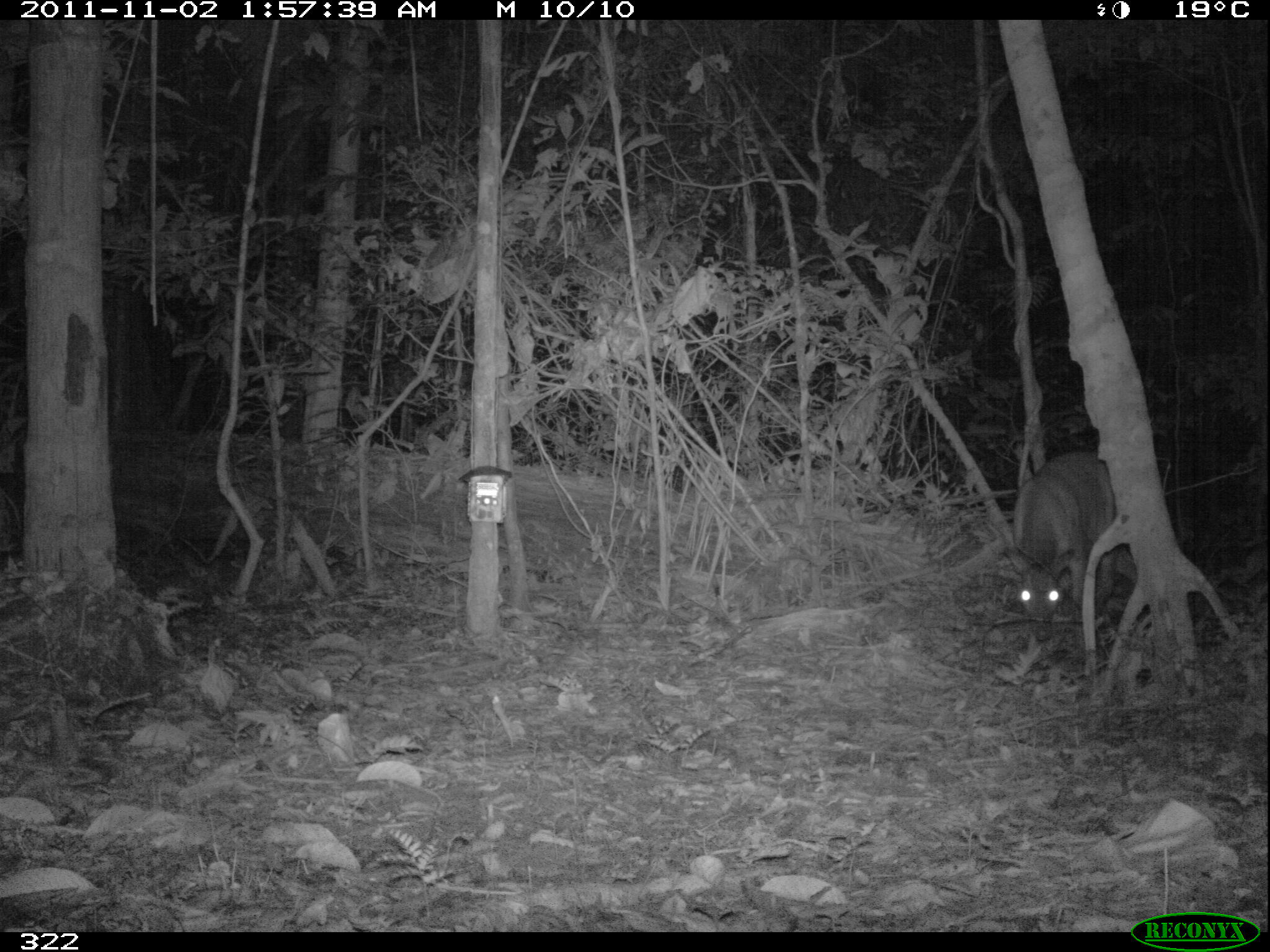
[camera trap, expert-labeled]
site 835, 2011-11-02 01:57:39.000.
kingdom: Animalia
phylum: Chordata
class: Mammalia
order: Artiodactyla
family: Cervidae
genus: Mazama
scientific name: Mazama americana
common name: red brocket